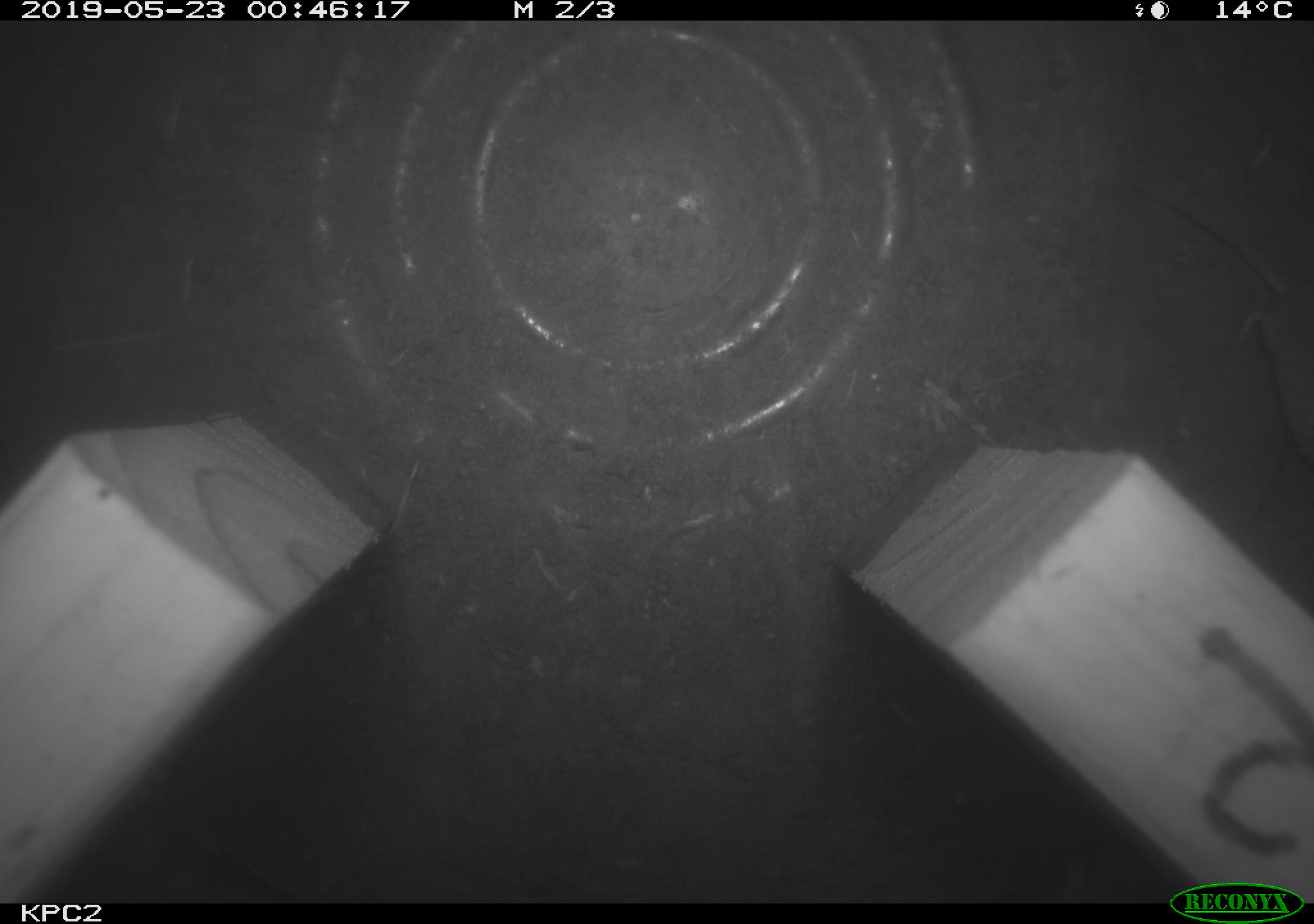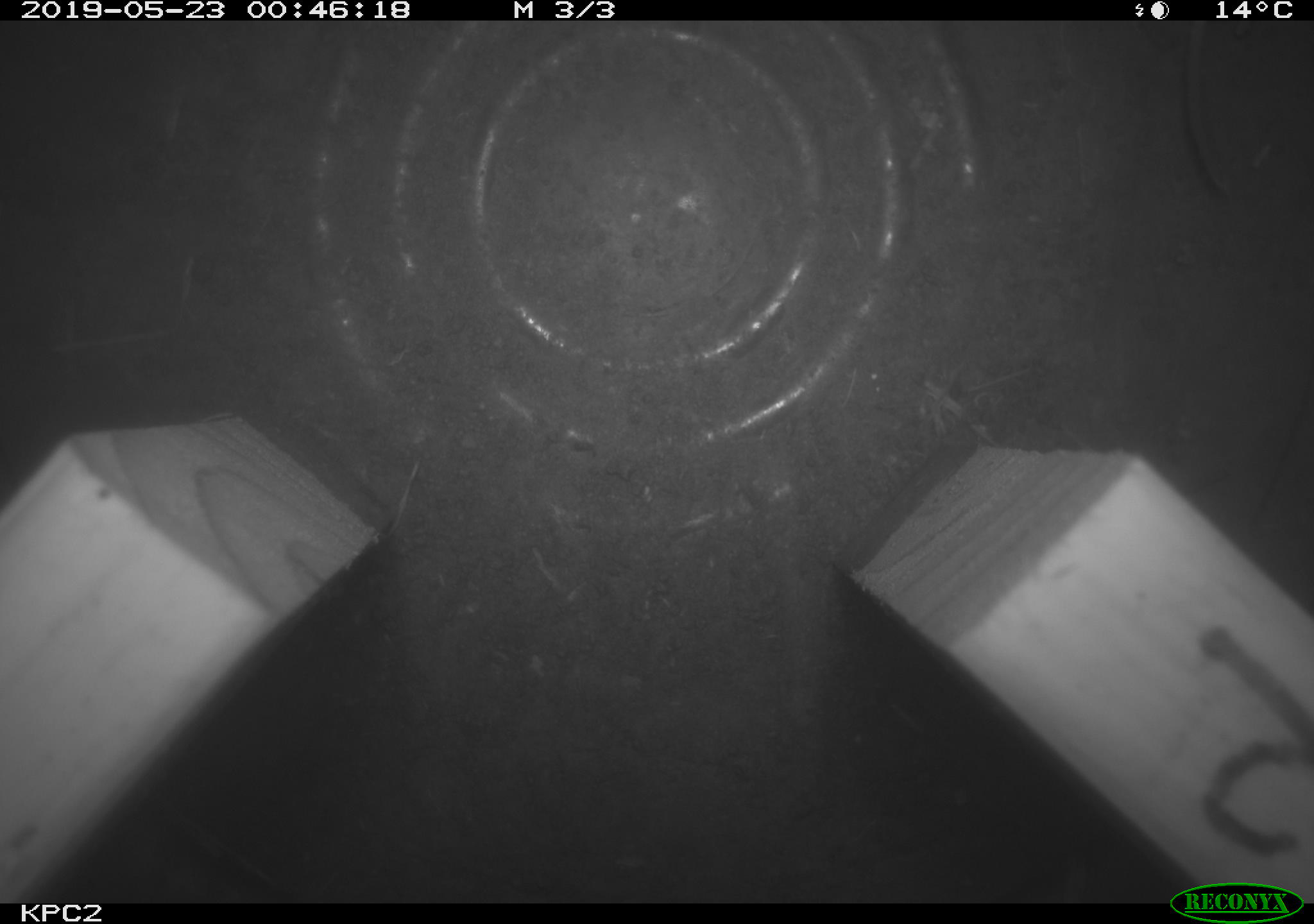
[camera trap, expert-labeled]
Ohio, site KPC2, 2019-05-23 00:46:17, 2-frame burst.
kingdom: Animalia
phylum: Chordata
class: Mammalia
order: Eulipotyphla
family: Soricidae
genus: Sorex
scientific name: Sorex cinereus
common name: masked shrew